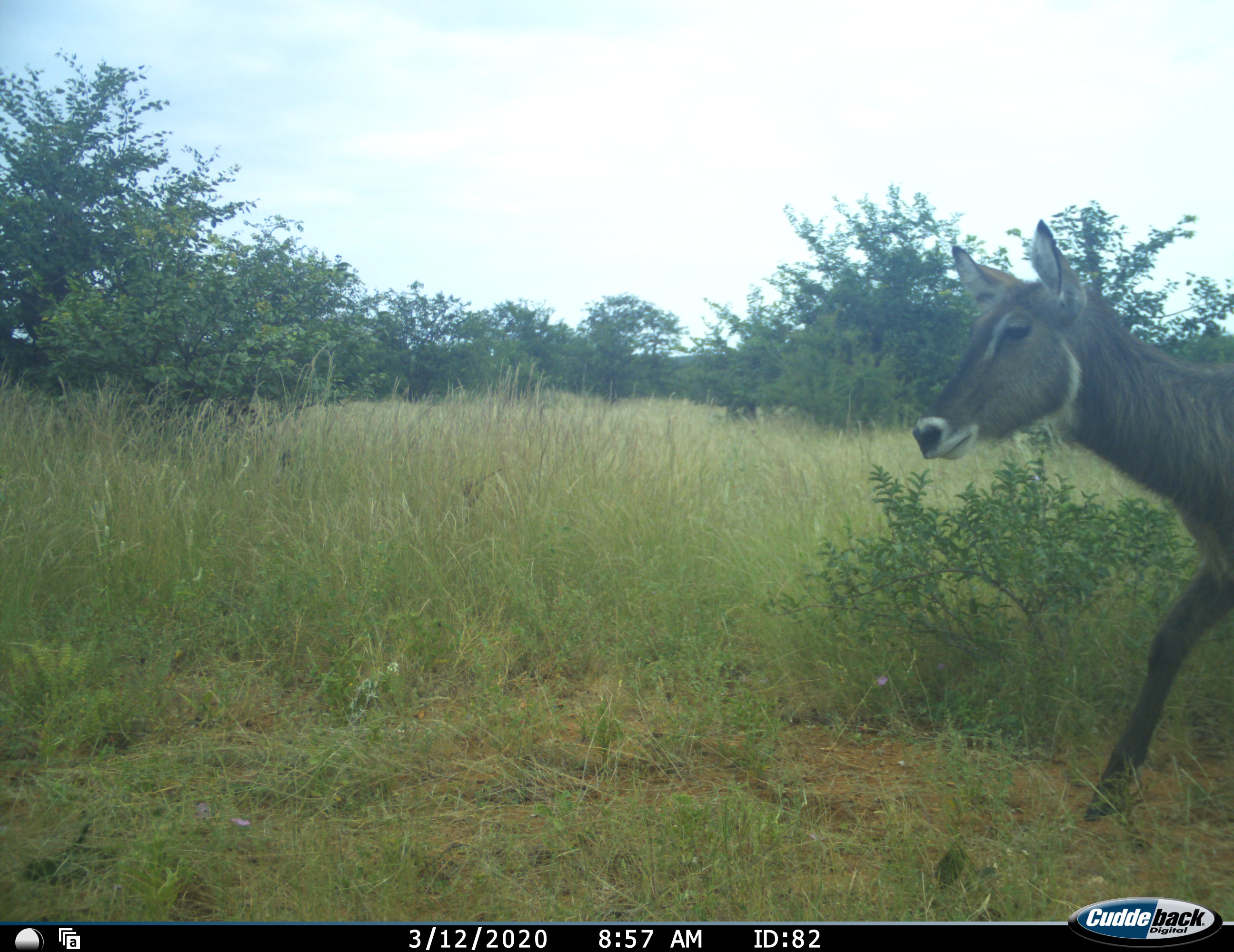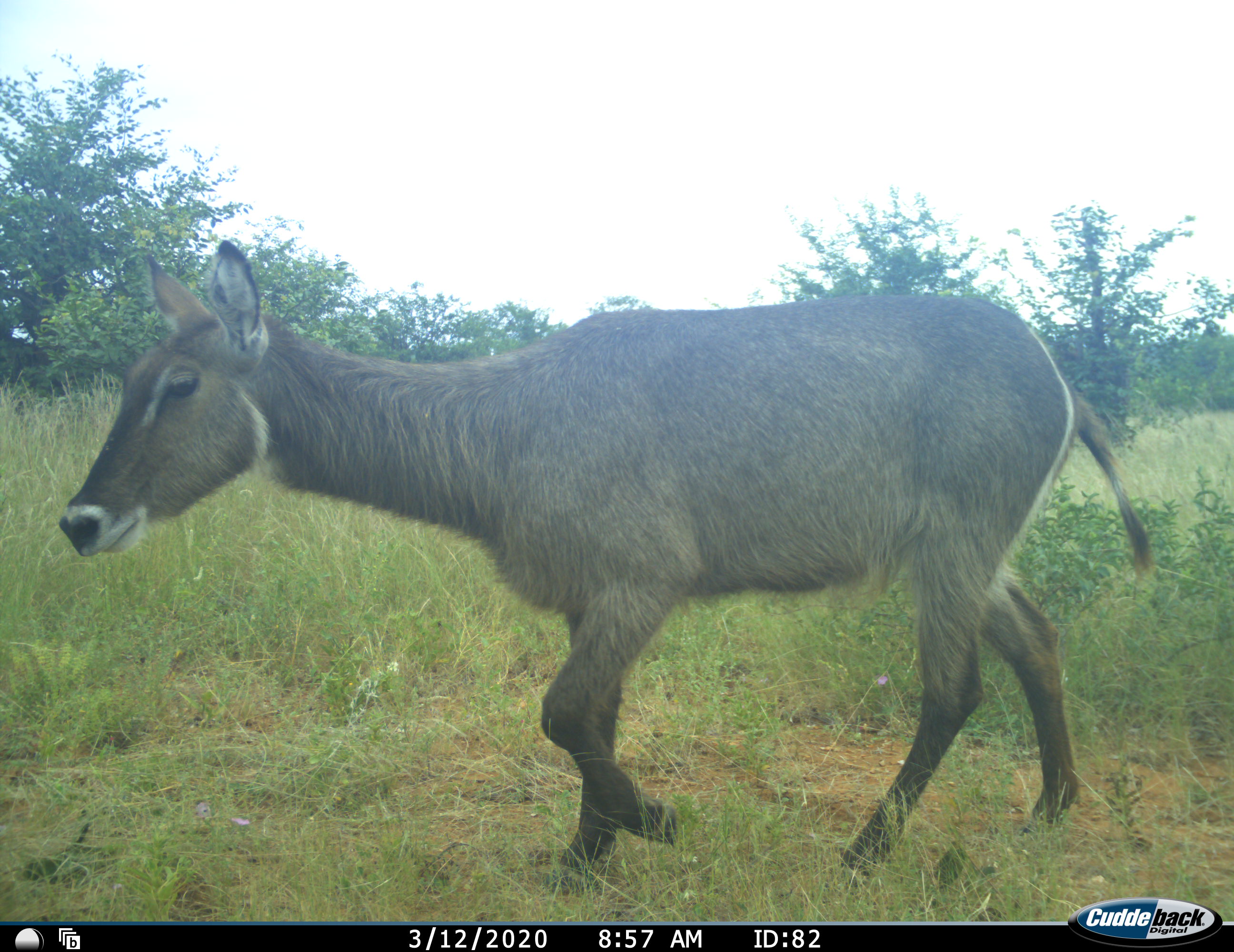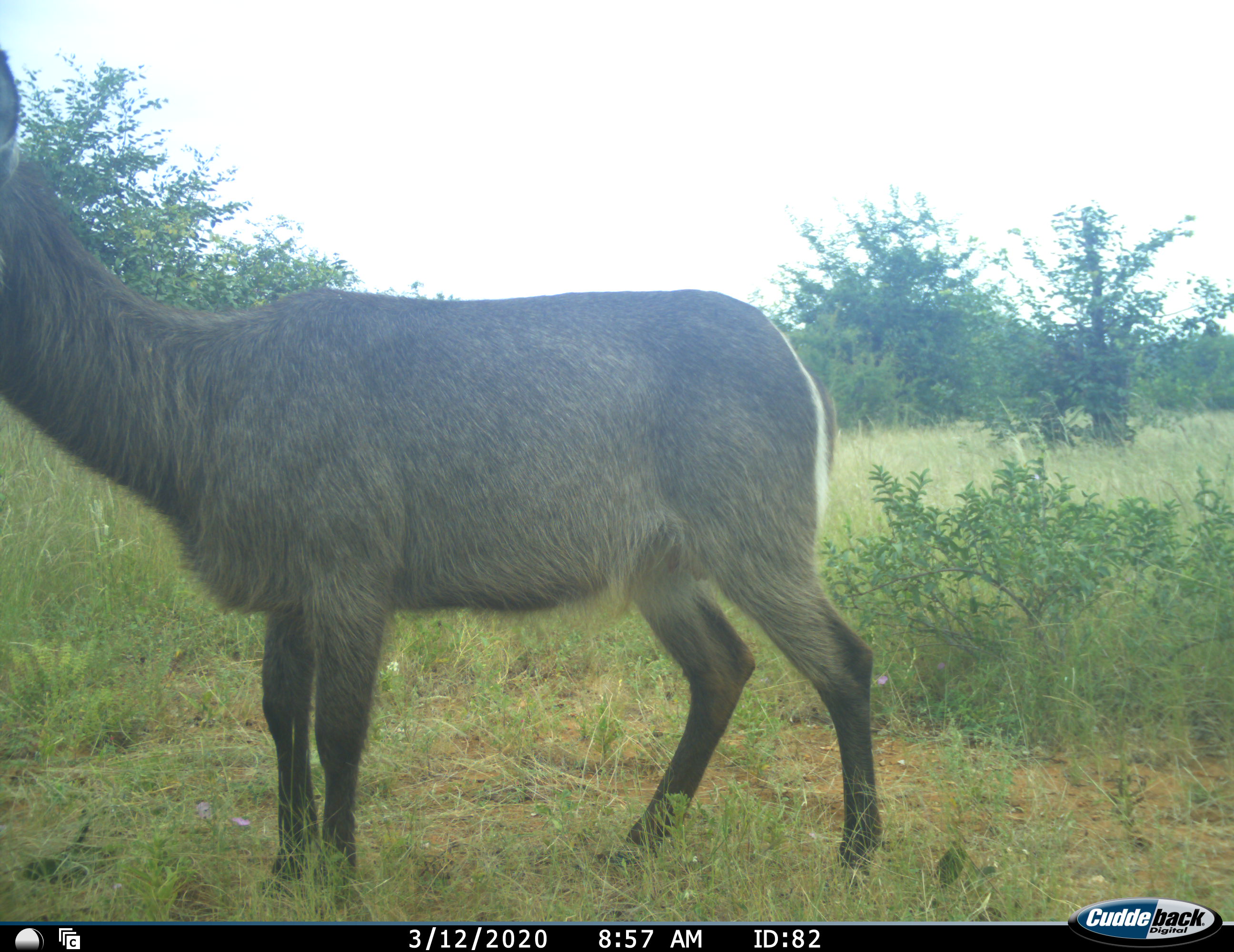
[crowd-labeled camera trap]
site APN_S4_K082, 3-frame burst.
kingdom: Animalia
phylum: Chordata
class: Mammalia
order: Artiodactyla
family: Bovidae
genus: Kobus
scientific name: Kobus ellipsiprymnus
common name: waterbuck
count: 1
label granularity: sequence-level